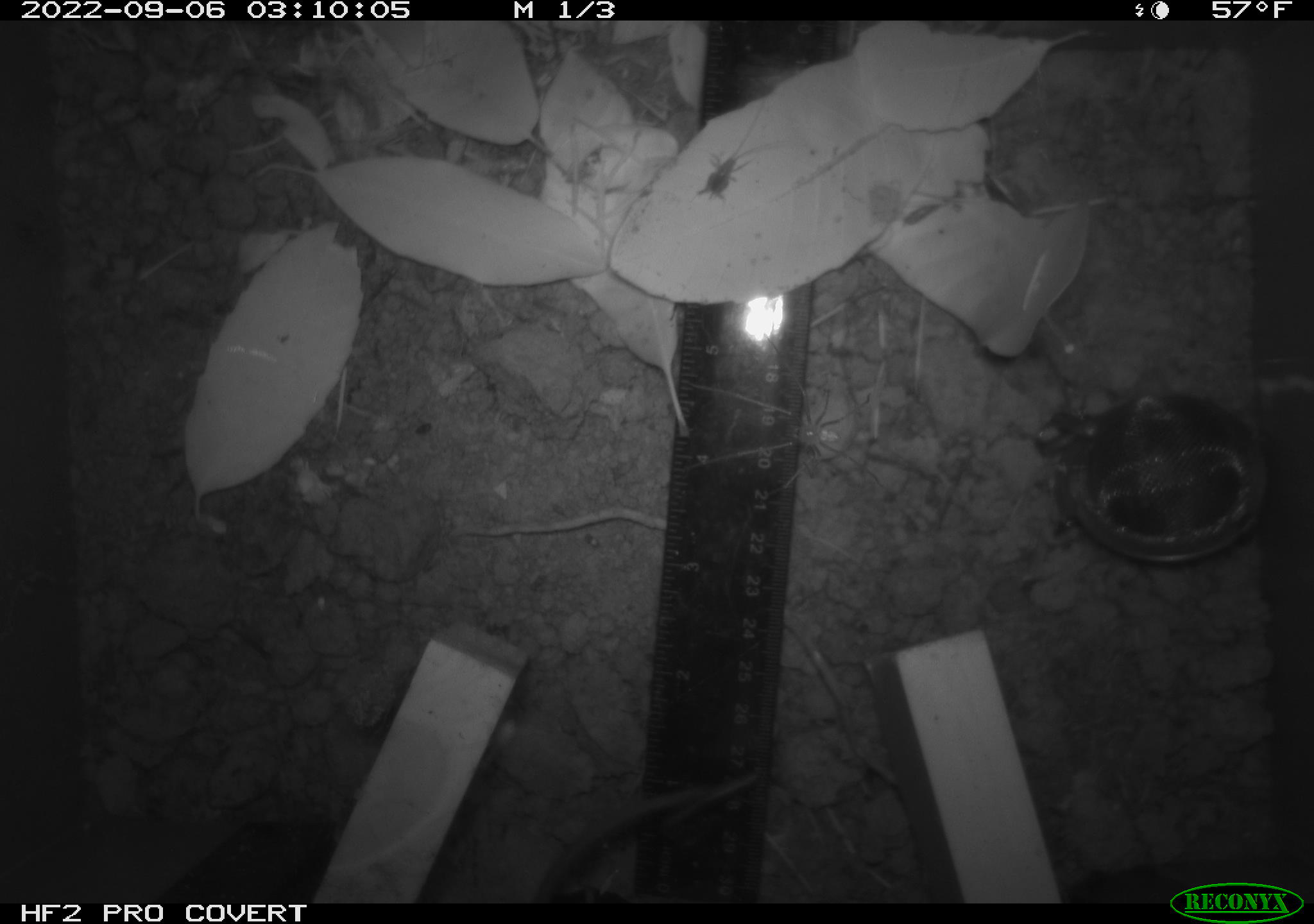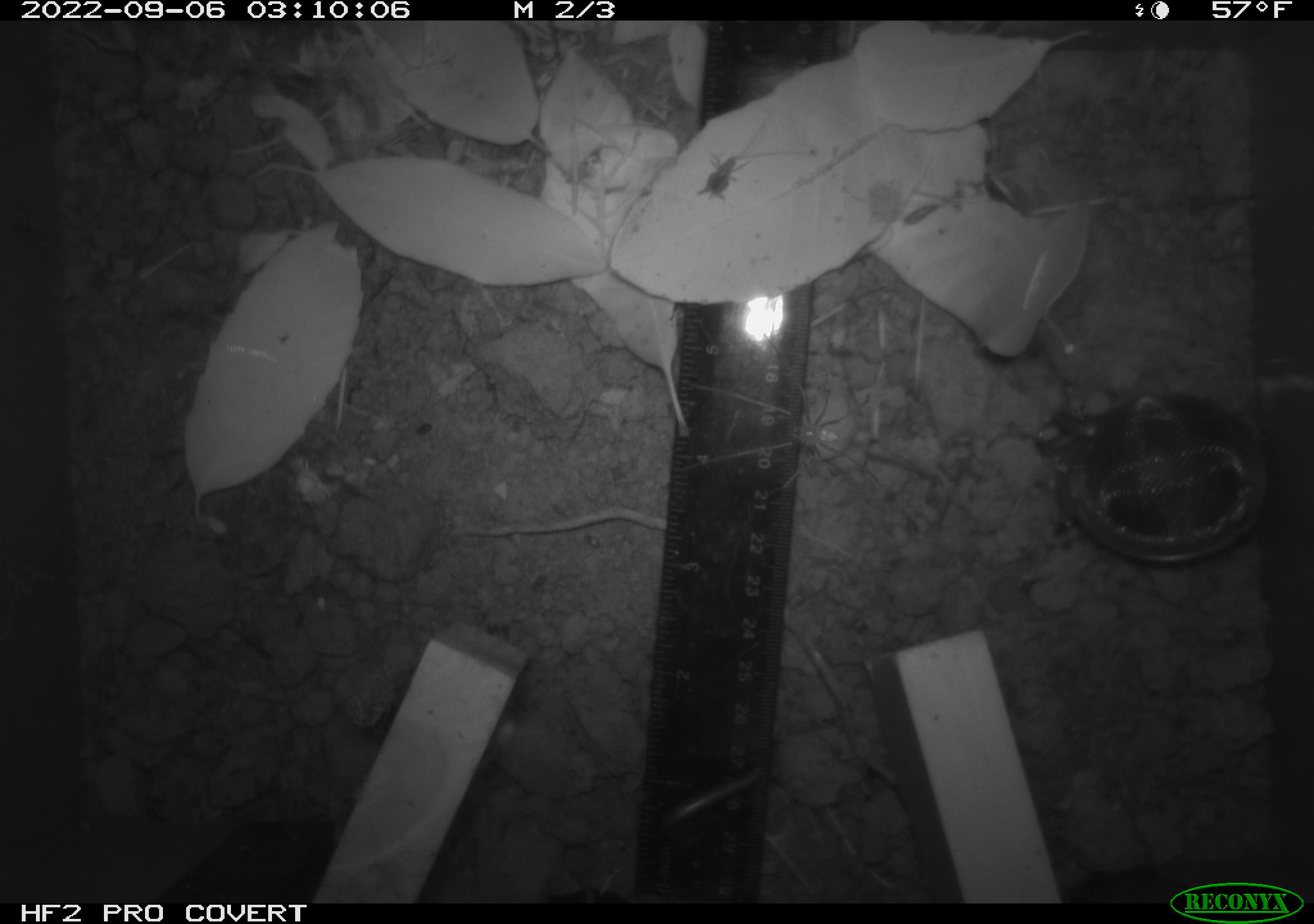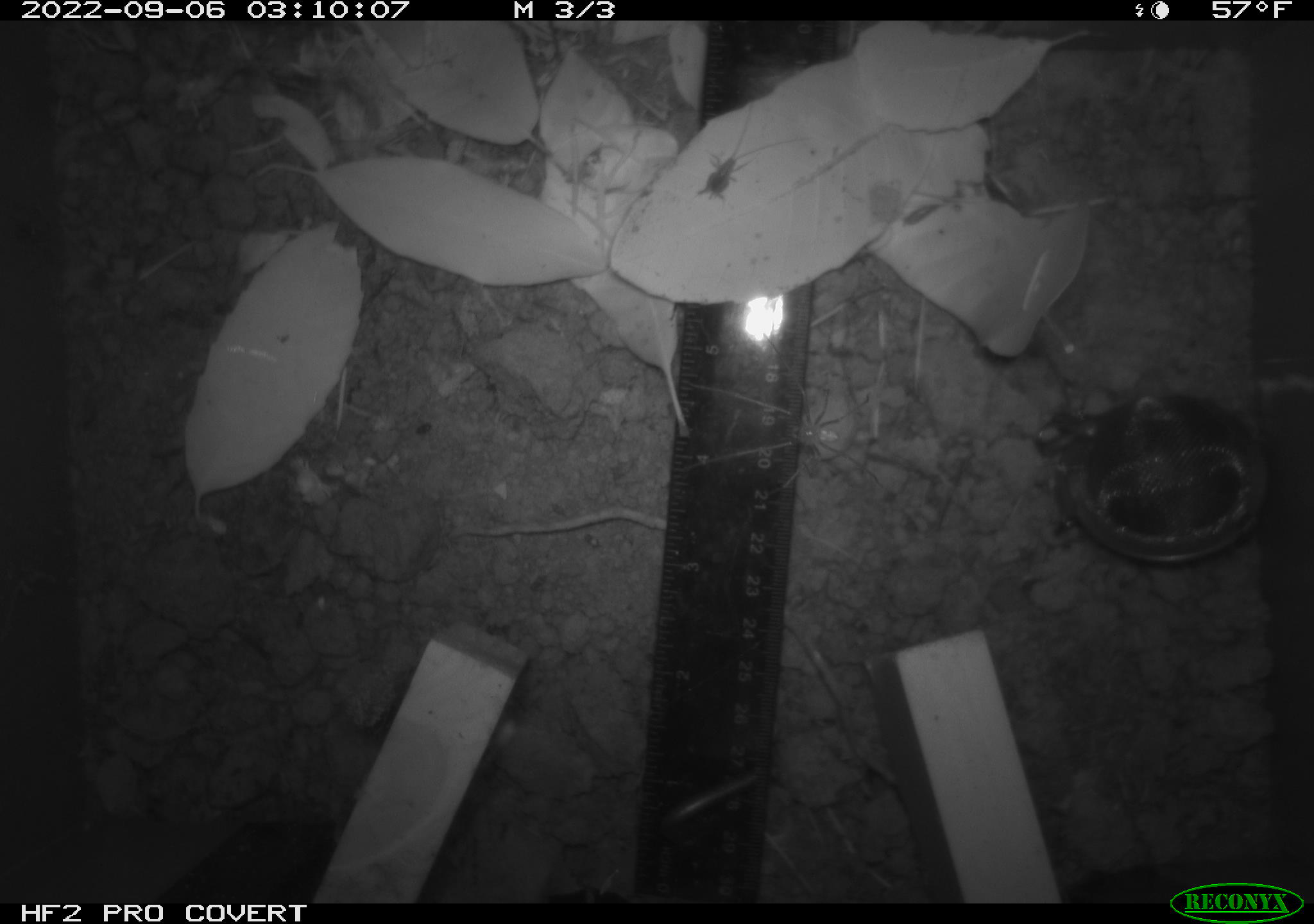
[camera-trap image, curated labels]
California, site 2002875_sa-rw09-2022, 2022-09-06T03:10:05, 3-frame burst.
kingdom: Animalia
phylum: Arthropoda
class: Arachnida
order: Araneae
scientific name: Araneae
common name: spider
Spider (Araneae).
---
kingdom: Animalia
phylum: Chordata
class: Mammalia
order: Rodentia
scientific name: Rodentia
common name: rodent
Rodent (Rodentia).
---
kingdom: Animalia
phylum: Arthropoda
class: Insecta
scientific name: Insecta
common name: insect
Insect (Insecta).